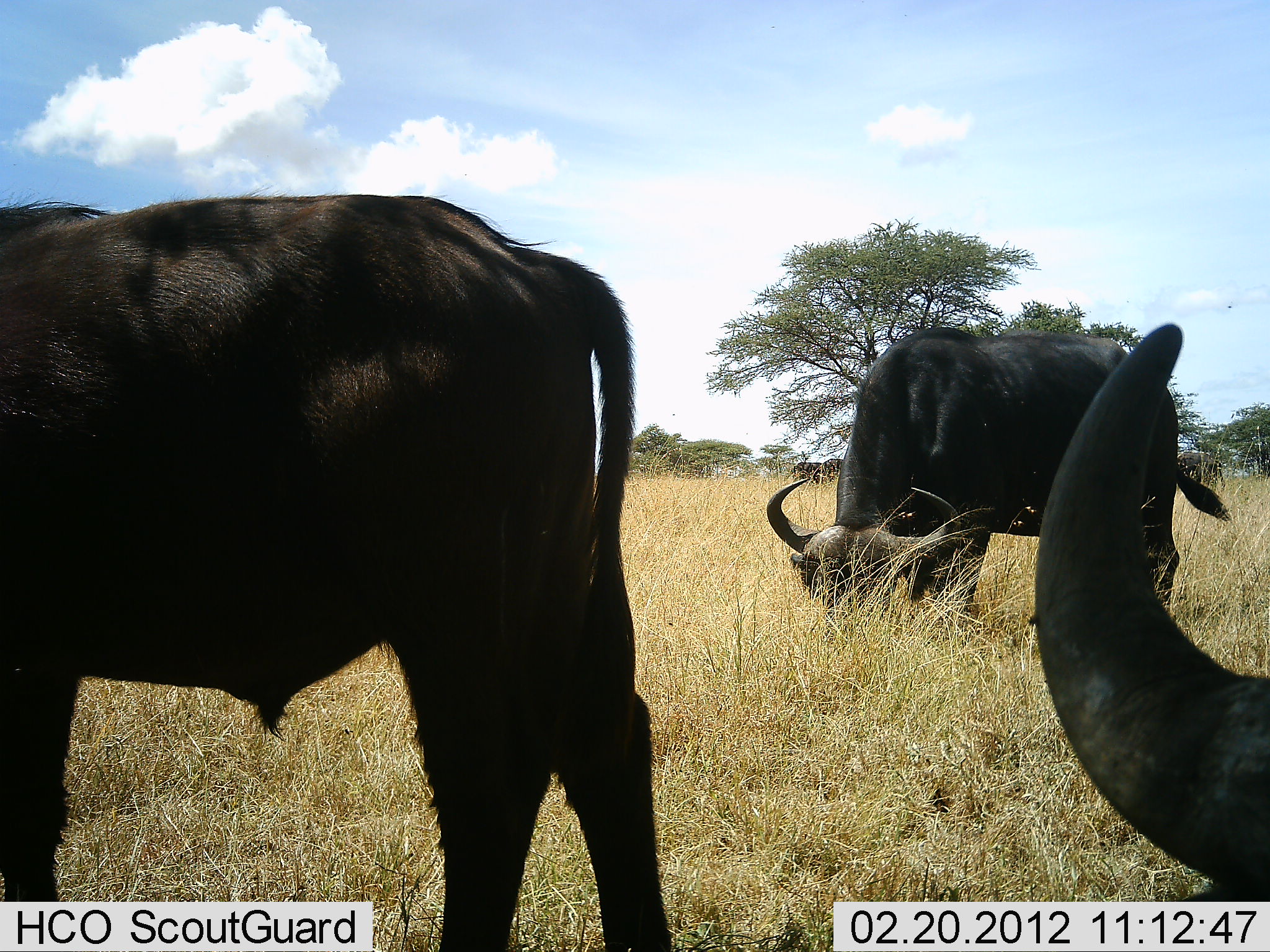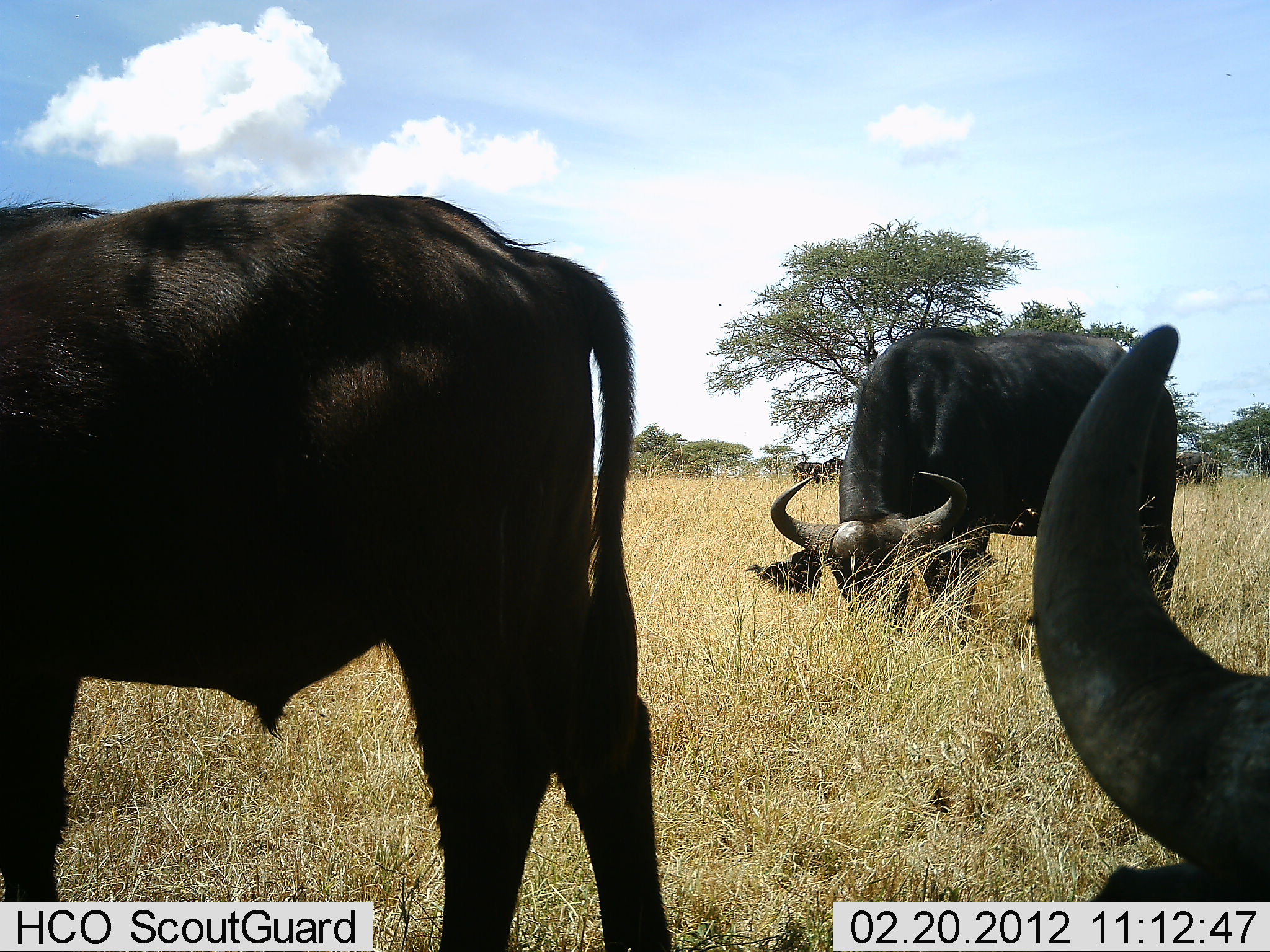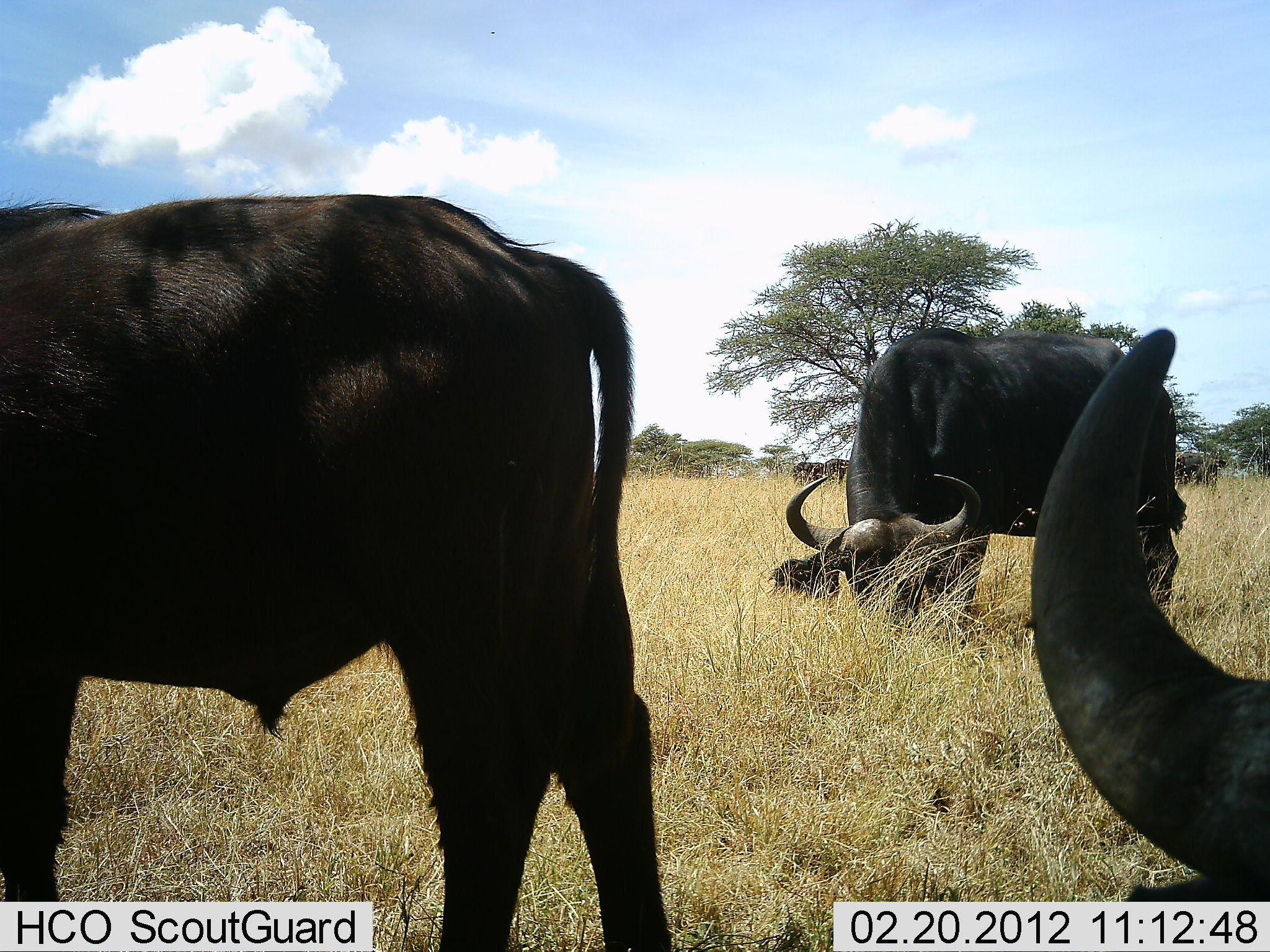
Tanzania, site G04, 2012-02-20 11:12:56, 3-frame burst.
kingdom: Animalia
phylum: Chordata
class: Mammalia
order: Artiodactyla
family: Bovidae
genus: Syncerus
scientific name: Syncerus caffer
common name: cape buffalo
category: buffalo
Buffalo (cape buffalo) (Syncerus caffer), count 3. Behavior (volunteer vote fractions): standing 62%, resting 46%, moving 0%, interacting 0%. Young present (vote fraction): 8%. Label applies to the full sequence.